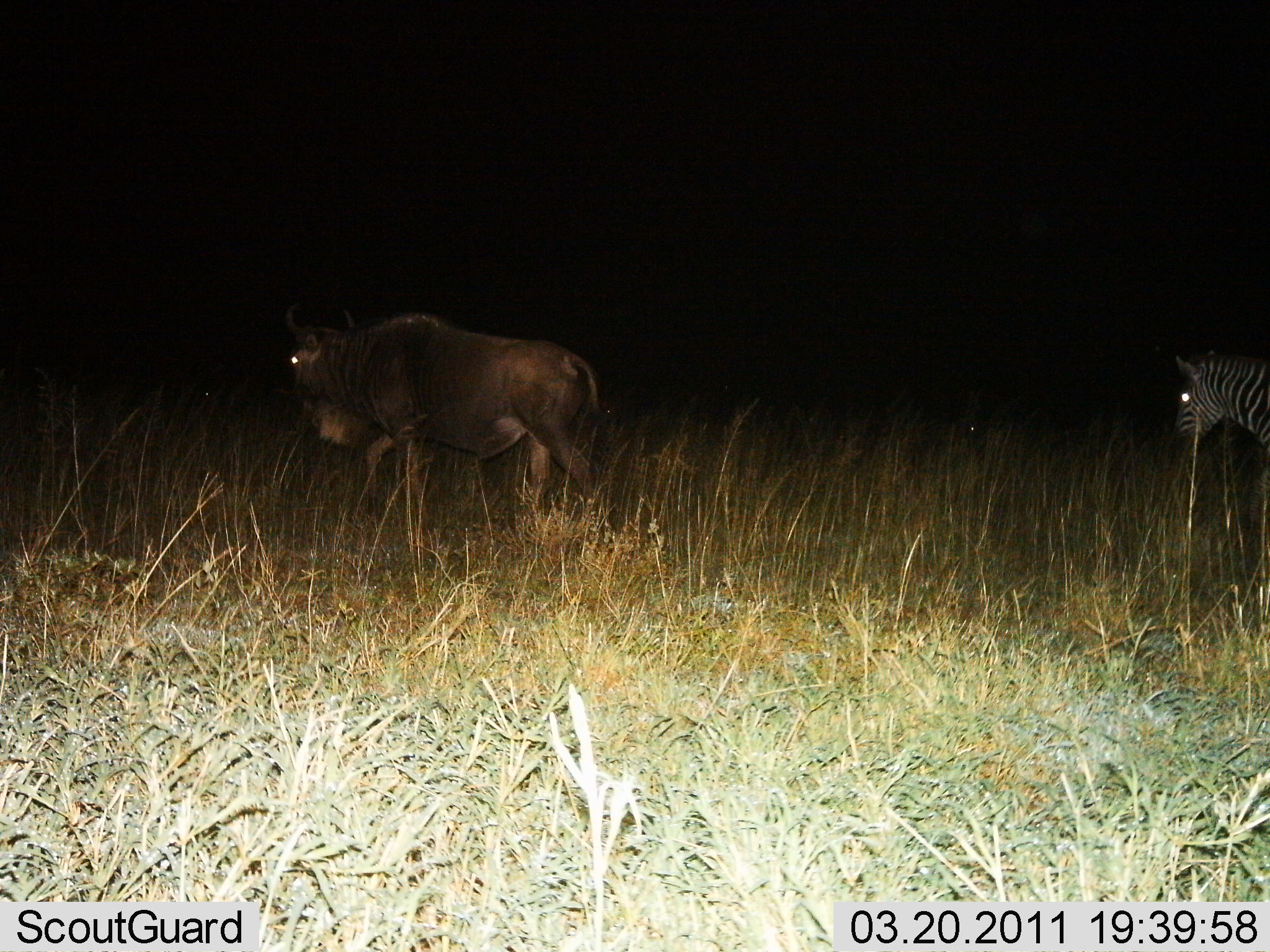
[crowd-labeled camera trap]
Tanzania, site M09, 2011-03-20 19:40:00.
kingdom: Animalia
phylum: Chordata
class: Mammalia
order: Artiodactyla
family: Bovidae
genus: Connochaetes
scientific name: Connochaetes taurinus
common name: blue wildebeest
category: wildebeest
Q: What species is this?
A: Wildebeest (blue wildebeest) (Connochaetes taurinus).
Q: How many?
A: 1.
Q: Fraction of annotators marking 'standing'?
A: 18%.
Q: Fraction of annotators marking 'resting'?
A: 0%.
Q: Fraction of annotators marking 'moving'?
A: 91%.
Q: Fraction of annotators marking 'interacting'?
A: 0%.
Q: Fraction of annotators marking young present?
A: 0%.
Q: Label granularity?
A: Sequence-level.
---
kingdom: Animalia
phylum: Chordata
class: Mammalia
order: Perissodactyla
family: Equidae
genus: Equus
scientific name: Equus quagga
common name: plains zebra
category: zebra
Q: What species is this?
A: Zebra (plains zebra) (Equus quagga).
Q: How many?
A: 1.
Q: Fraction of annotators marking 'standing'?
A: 30%.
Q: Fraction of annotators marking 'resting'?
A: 0%.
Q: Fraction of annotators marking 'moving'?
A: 80%.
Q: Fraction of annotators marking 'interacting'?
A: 0%.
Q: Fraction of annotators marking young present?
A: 0%.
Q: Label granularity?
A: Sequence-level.